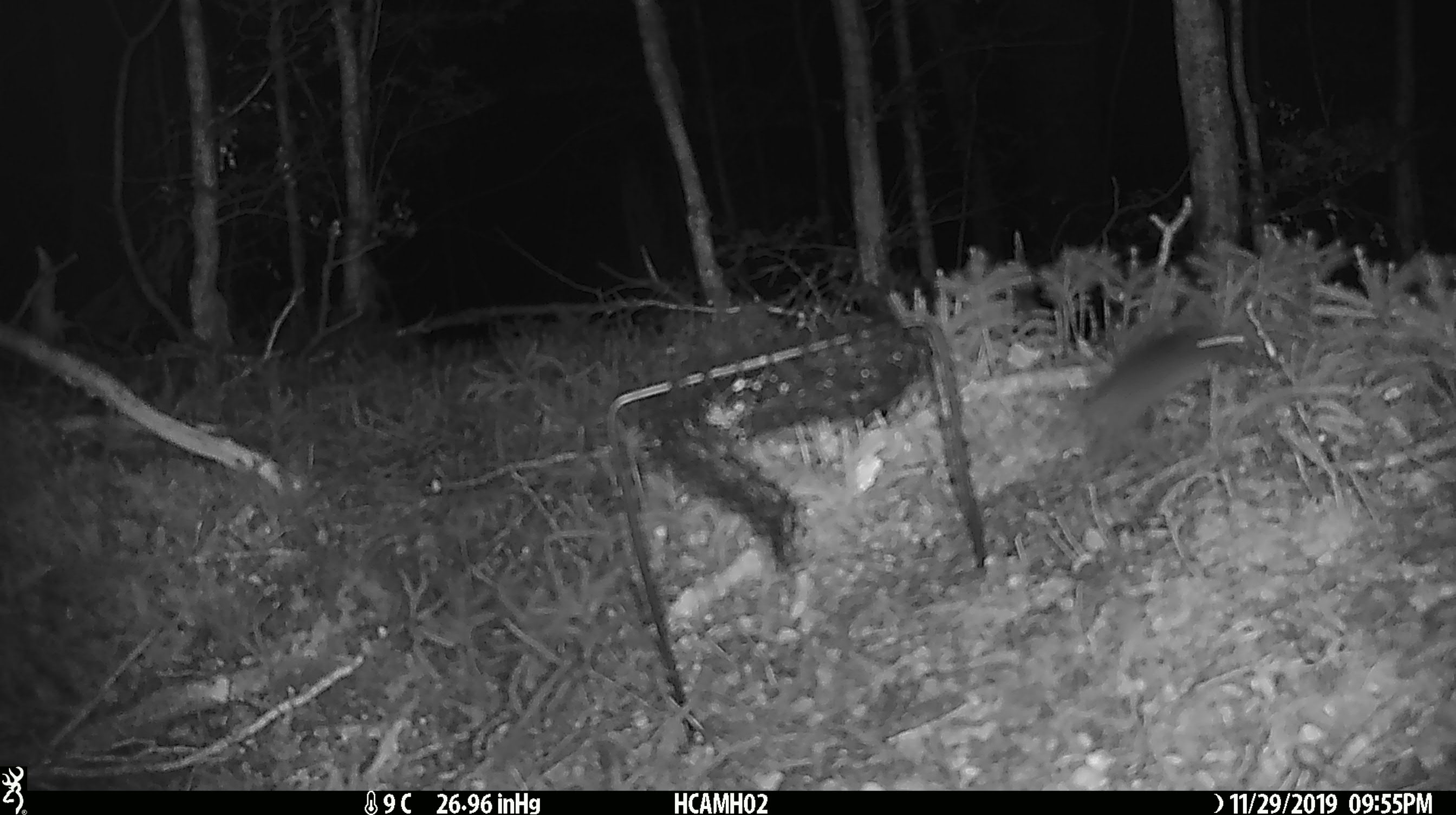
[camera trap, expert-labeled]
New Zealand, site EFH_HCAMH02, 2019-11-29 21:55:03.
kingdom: Animalia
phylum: Chordata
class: Mammalia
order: Rodentia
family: Muridae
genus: Mus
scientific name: Mus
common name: mouse